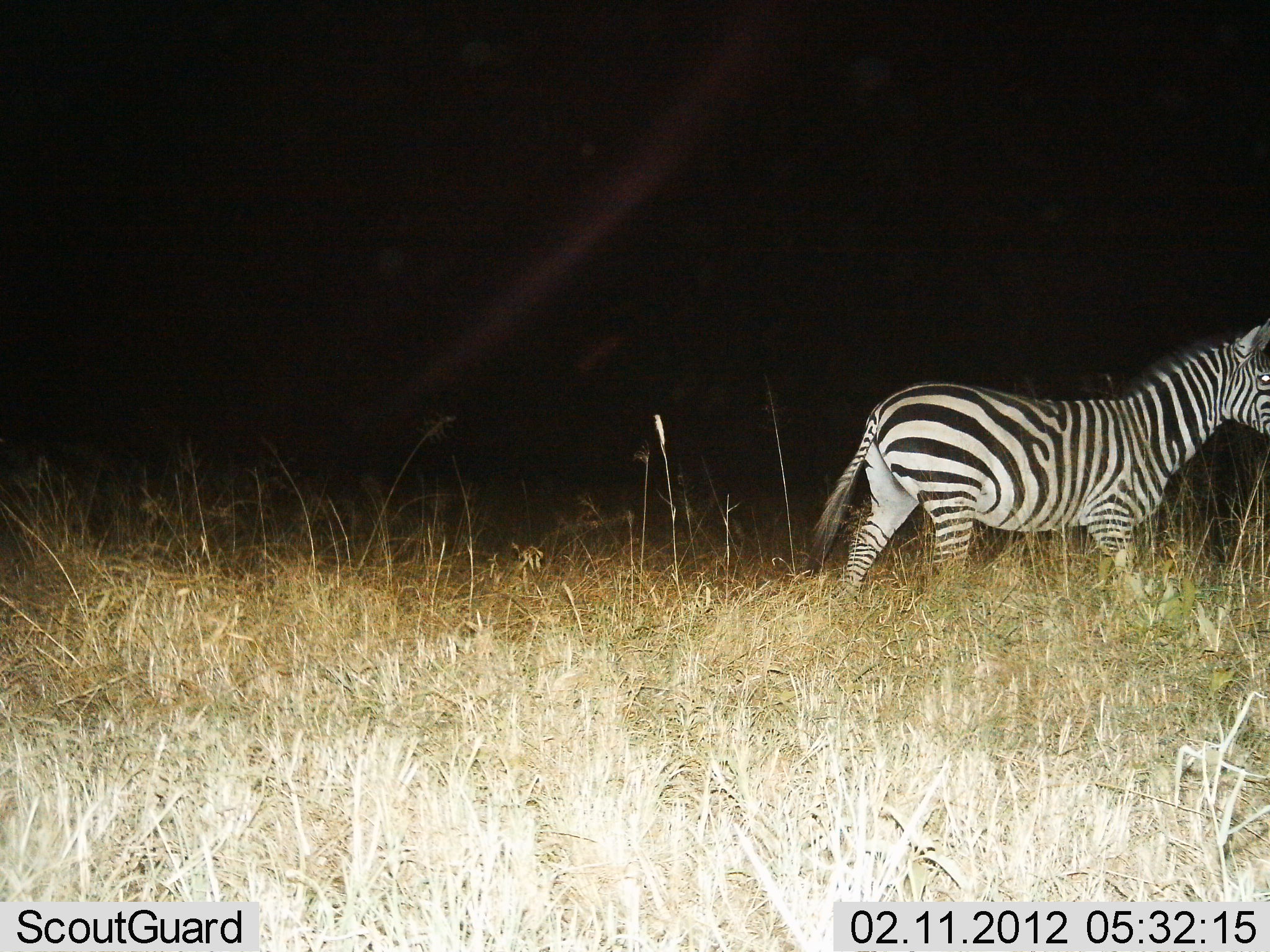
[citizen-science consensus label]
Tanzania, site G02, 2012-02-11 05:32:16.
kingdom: Animalia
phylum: Chordata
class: Mammalia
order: Perissodactyla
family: Equidae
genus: Equus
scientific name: Equus quagga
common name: plains zebra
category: zebra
Zebra (plains zebra) (Equus quagga), count 1. Behavior (volunteer vote fractions): standing 18%, resting 0%, moving 82%, interacting 0%. Young present (vote fraction): 0%. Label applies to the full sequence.